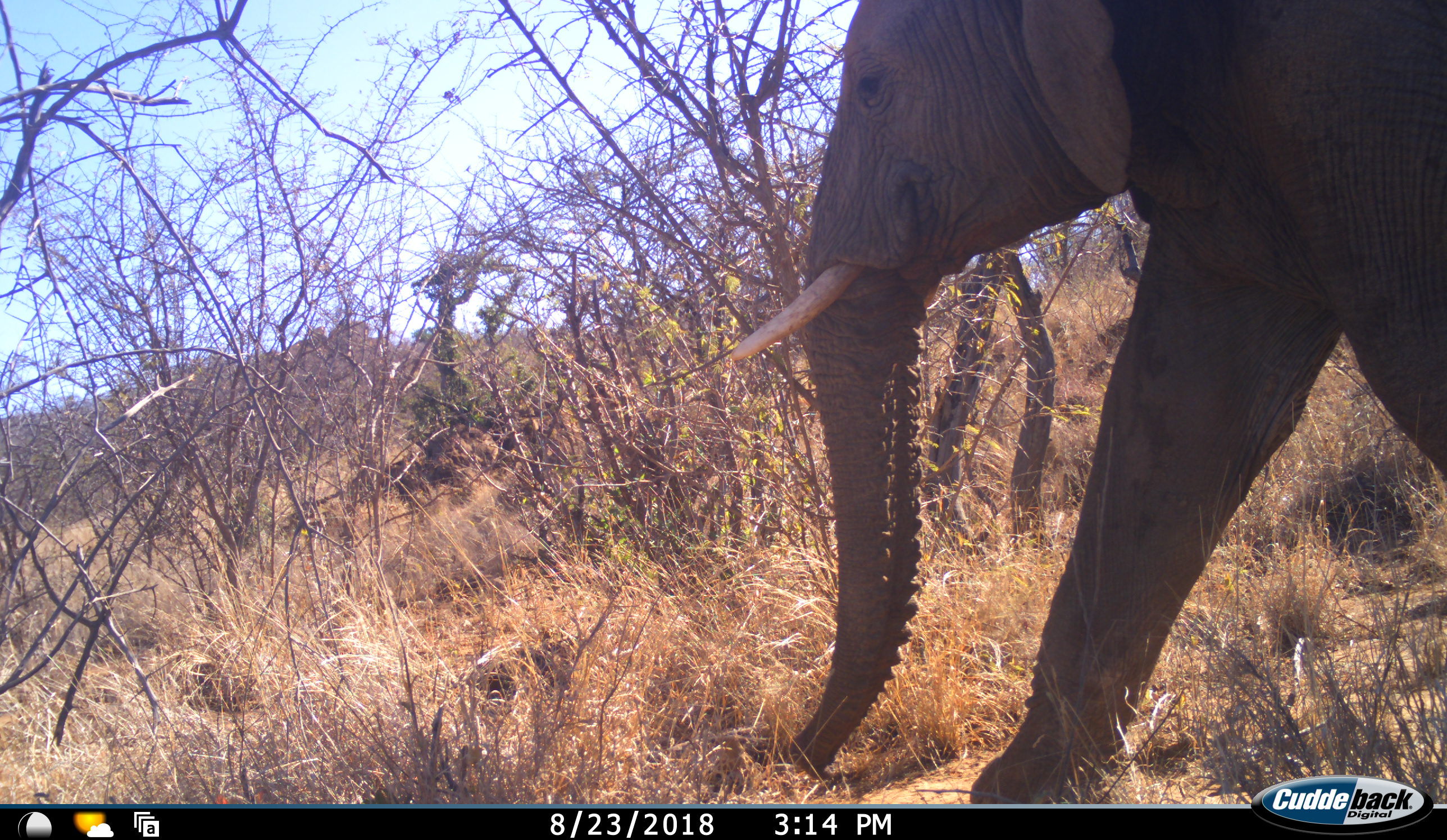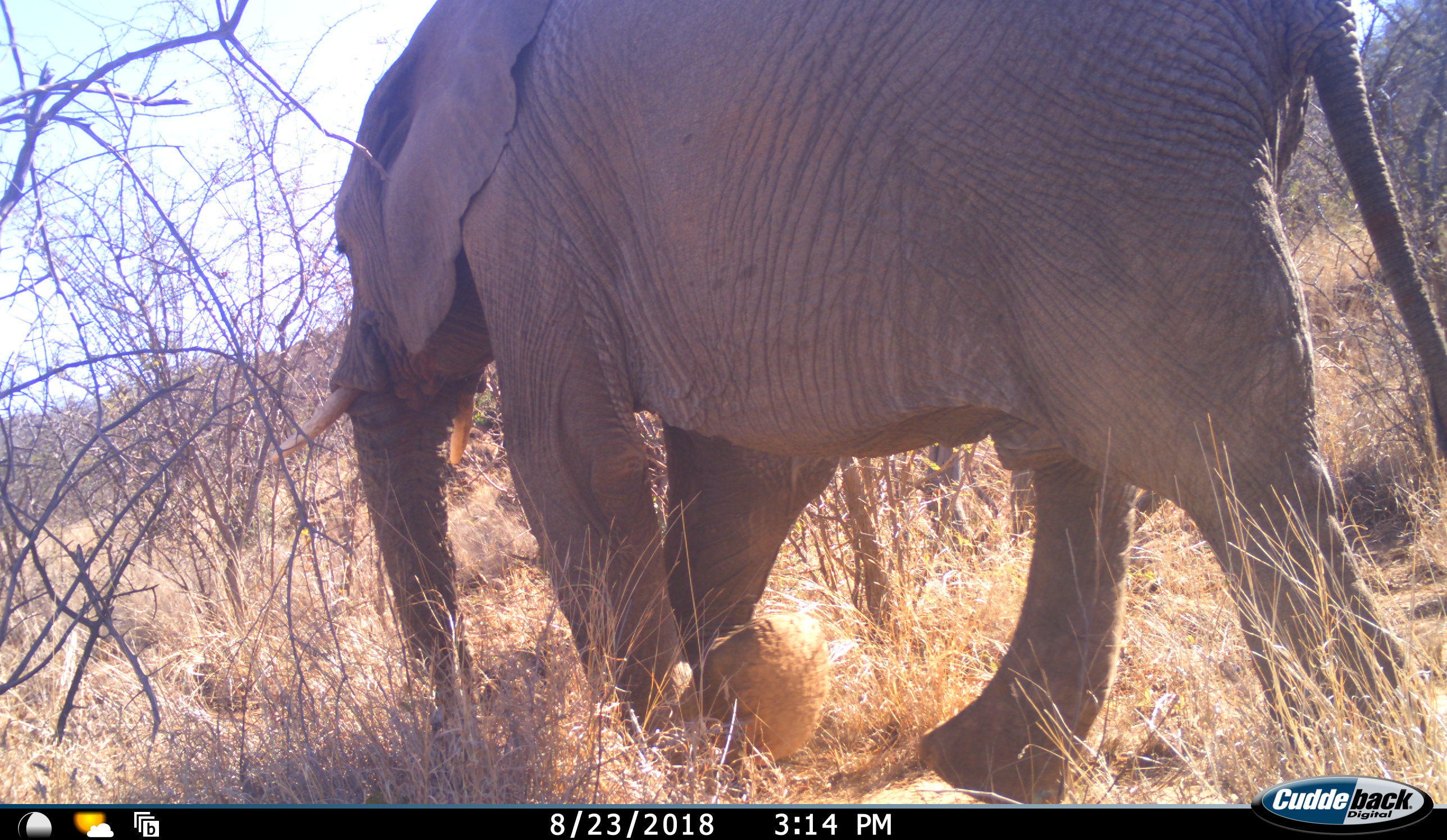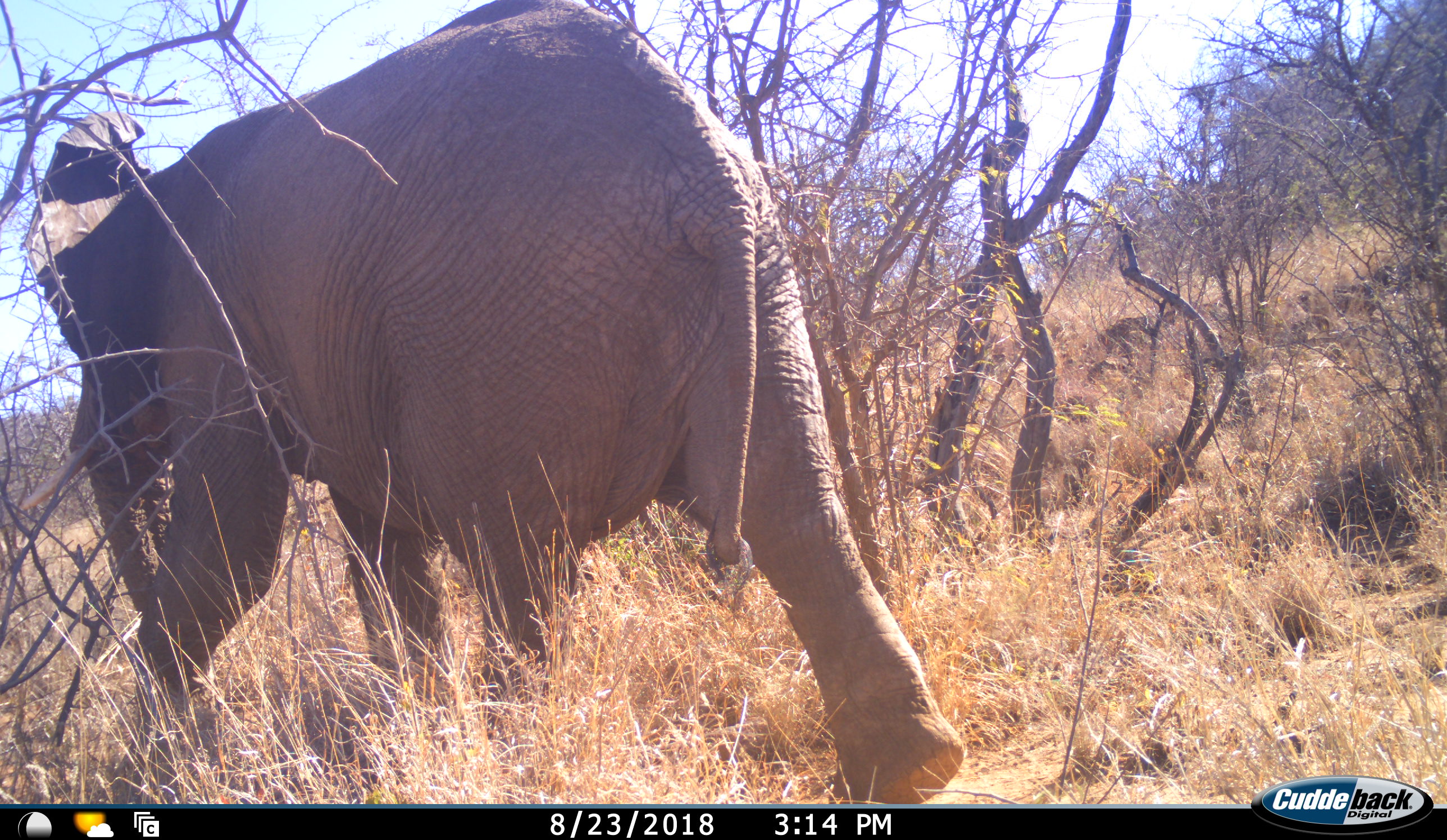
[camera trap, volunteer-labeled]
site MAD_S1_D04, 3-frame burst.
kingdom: Animalia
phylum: Chordata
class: Mammalia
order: Proboscidea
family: Elephantidae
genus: Loxodonta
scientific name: Loxodonta africana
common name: african bush elephant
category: elephant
Elephant (african bush elephant) (Loxodonta africana), count 1. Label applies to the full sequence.